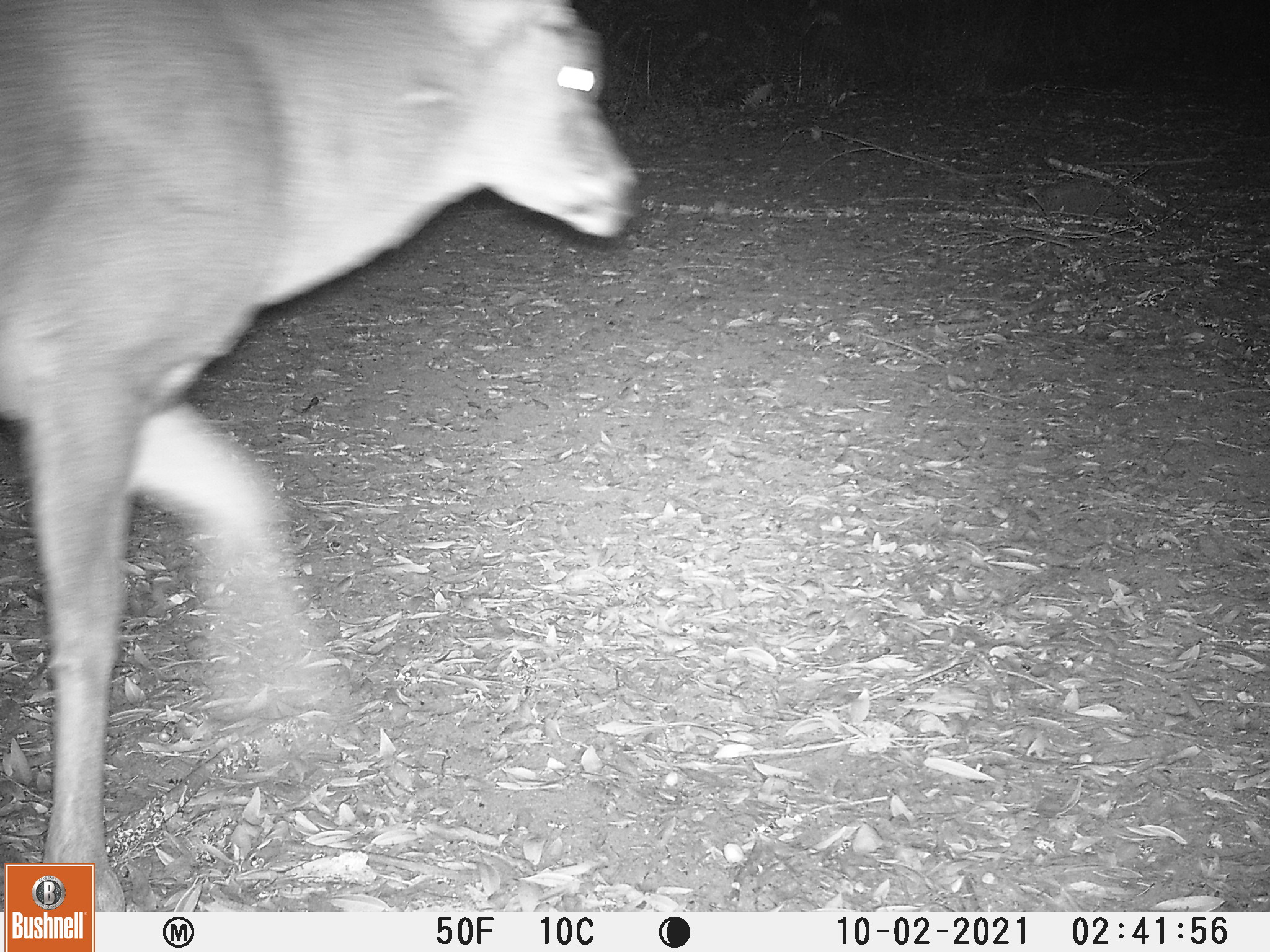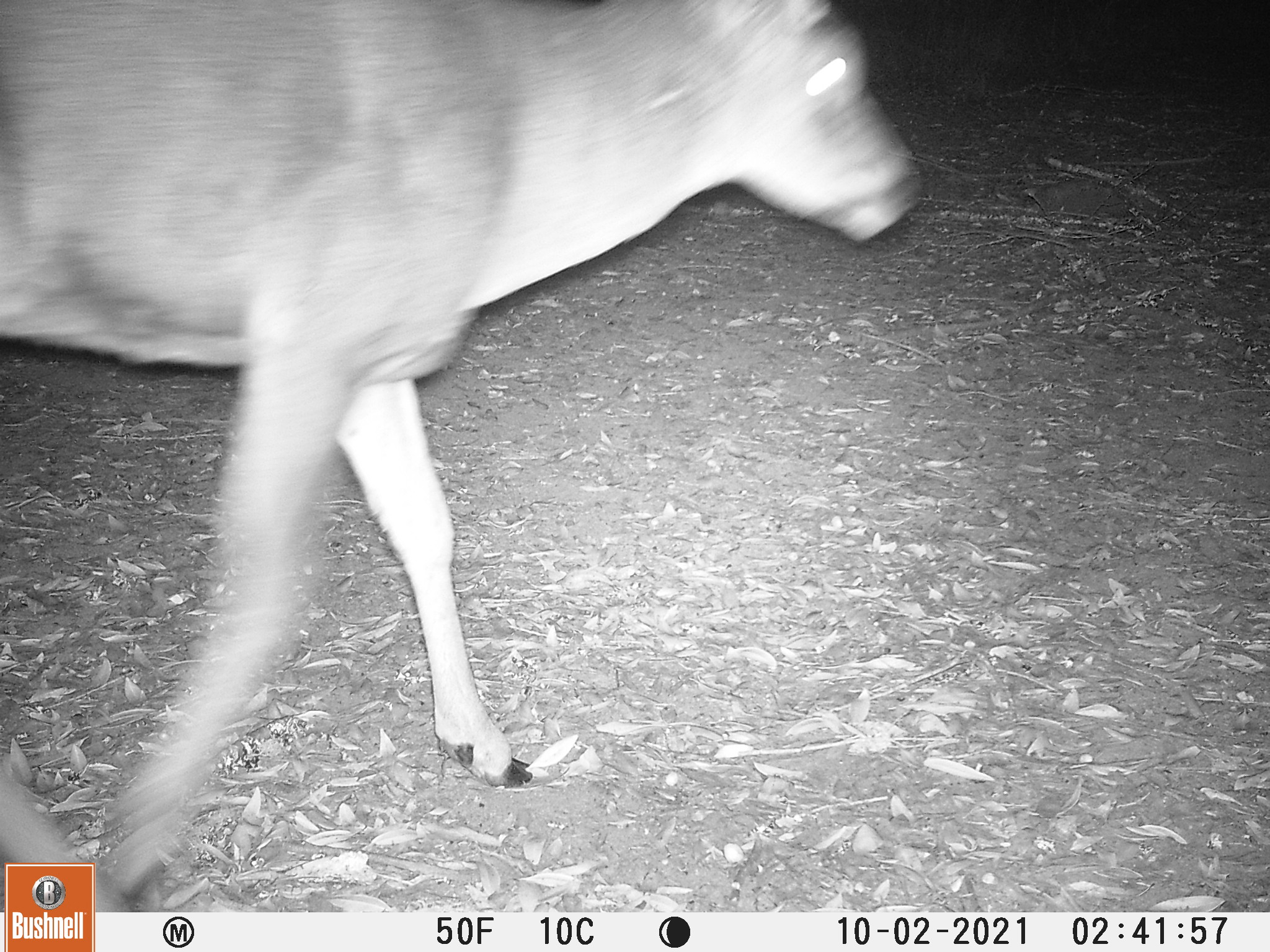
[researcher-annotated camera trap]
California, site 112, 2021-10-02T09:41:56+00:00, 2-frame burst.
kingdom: Animalia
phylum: Chordata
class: Mammalia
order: Artiodactyla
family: Cervidae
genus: Odocoileus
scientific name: Odocoileus hemionus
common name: mule deer